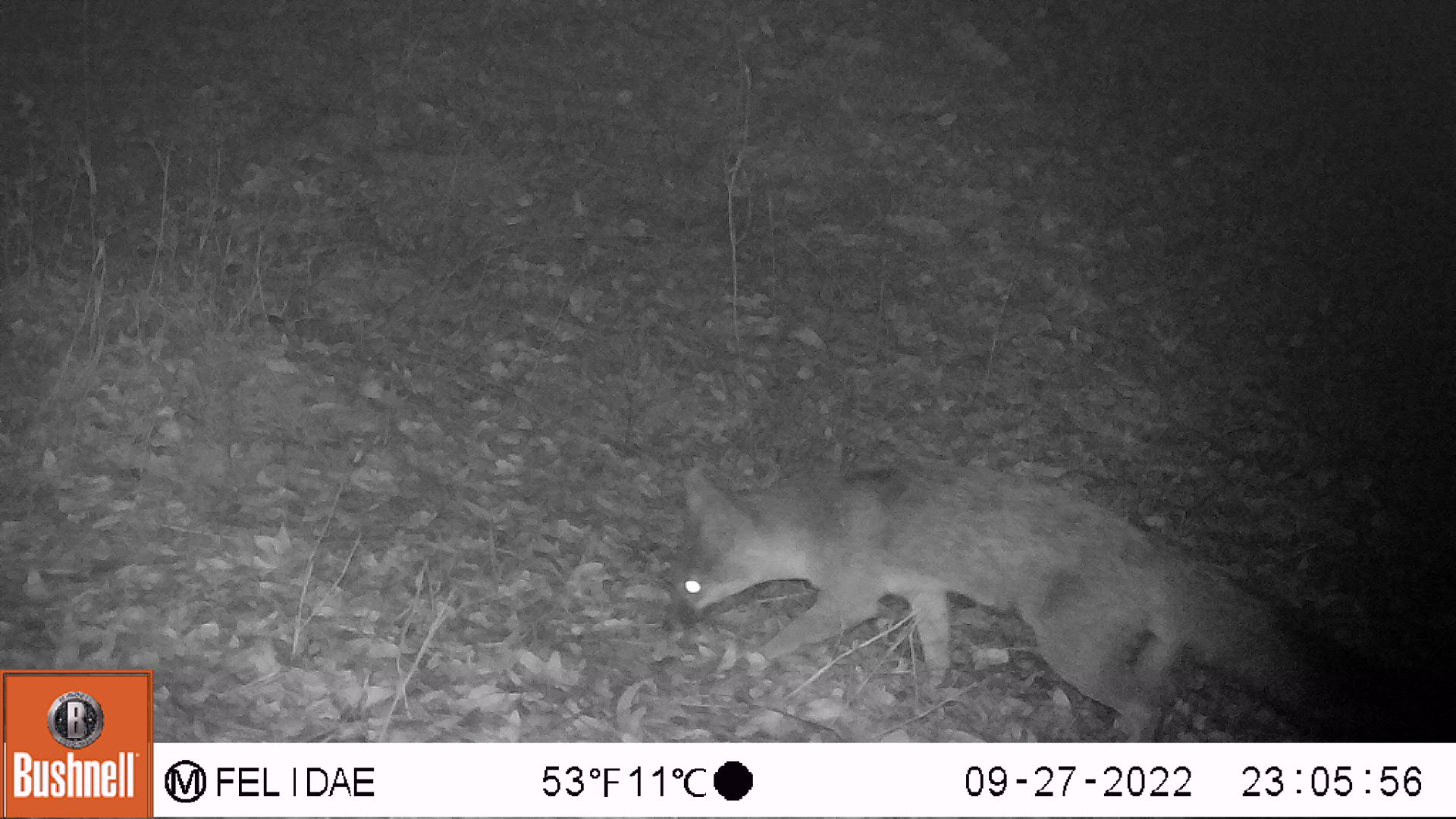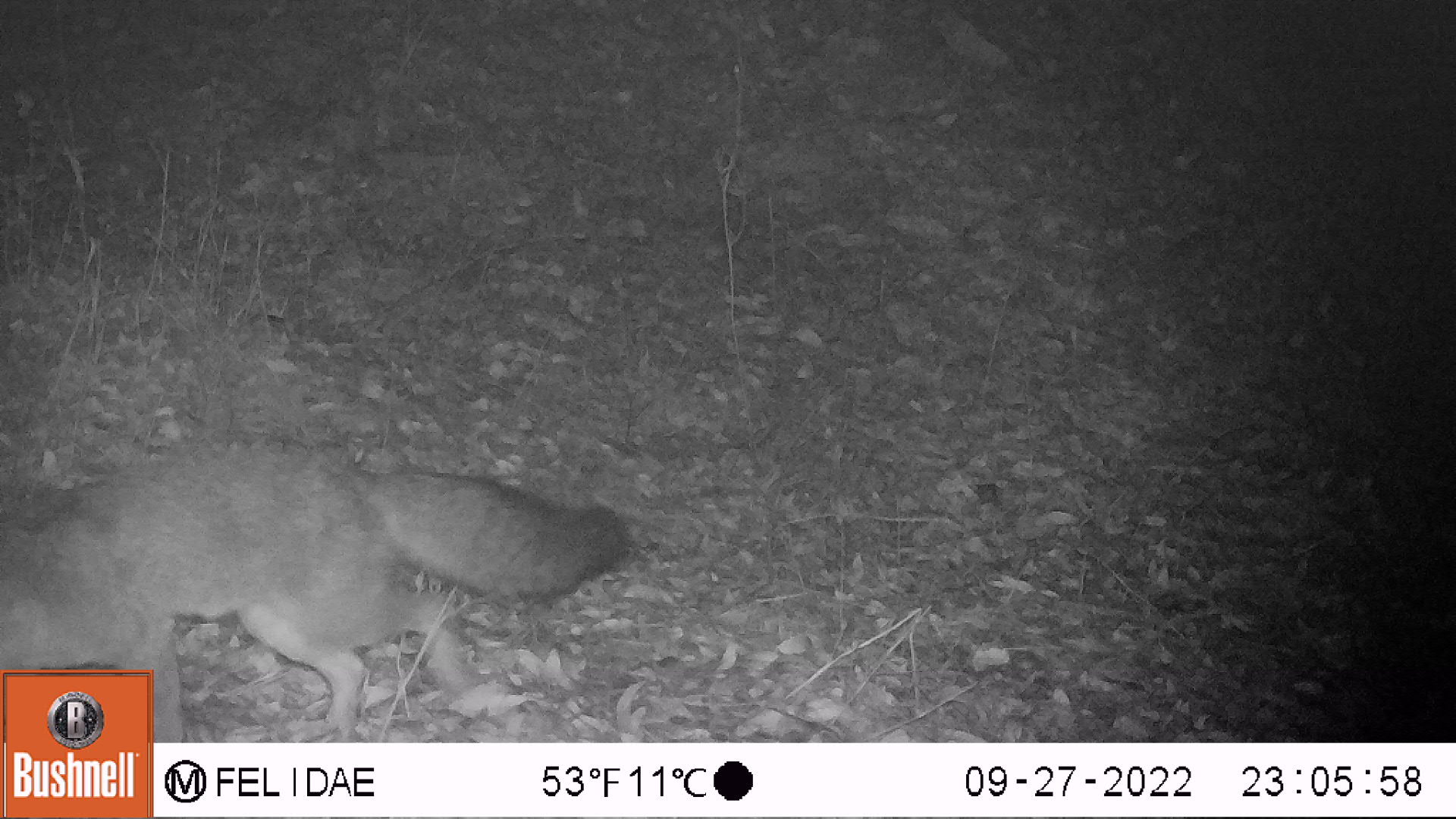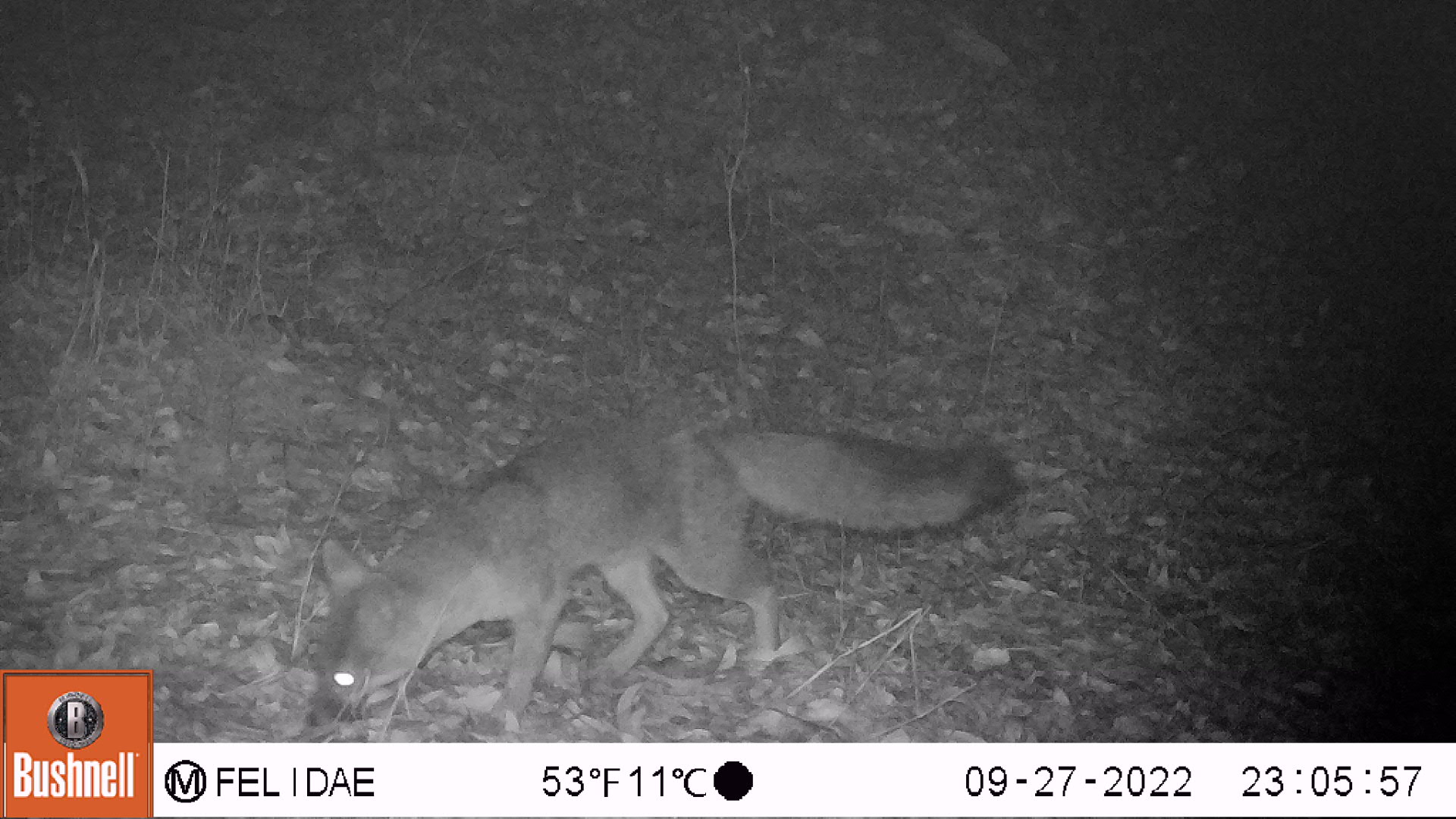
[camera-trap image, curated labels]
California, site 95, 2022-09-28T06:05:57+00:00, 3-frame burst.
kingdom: Animalia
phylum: Chordata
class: Mammalia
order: Carnivora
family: Canidae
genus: Urocyon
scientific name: Urocyon cinereoargenteus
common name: gray fox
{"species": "gray fox (Urocyon cinereoargenteus)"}